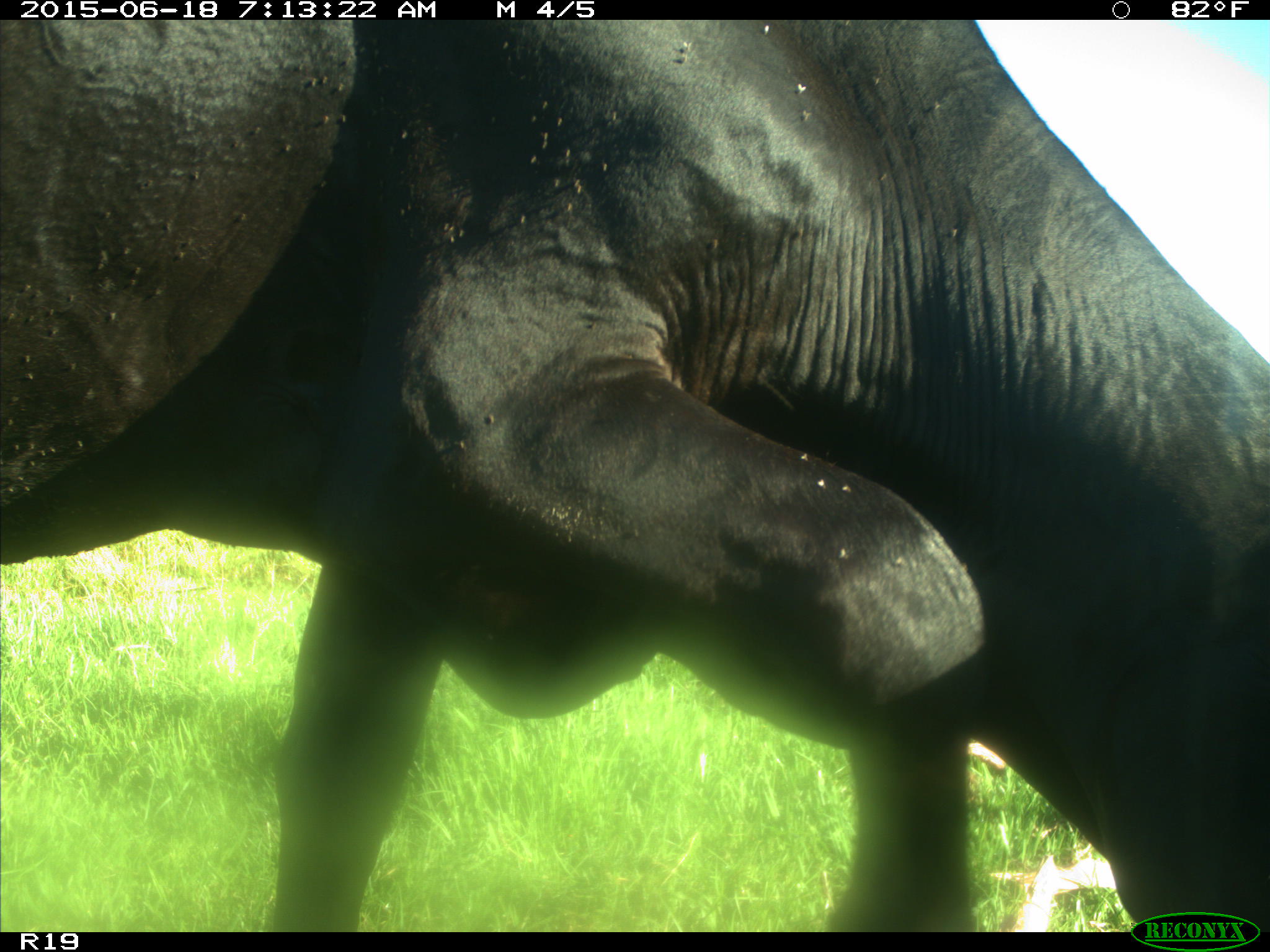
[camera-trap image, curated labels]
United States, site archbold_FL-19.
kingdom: Animalia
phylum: Chordata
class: Mammalia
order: Artiodactyla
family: Bovidae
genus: Bos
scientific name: Bos taurus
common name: domestic cow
Bos taurus (domestic cow).